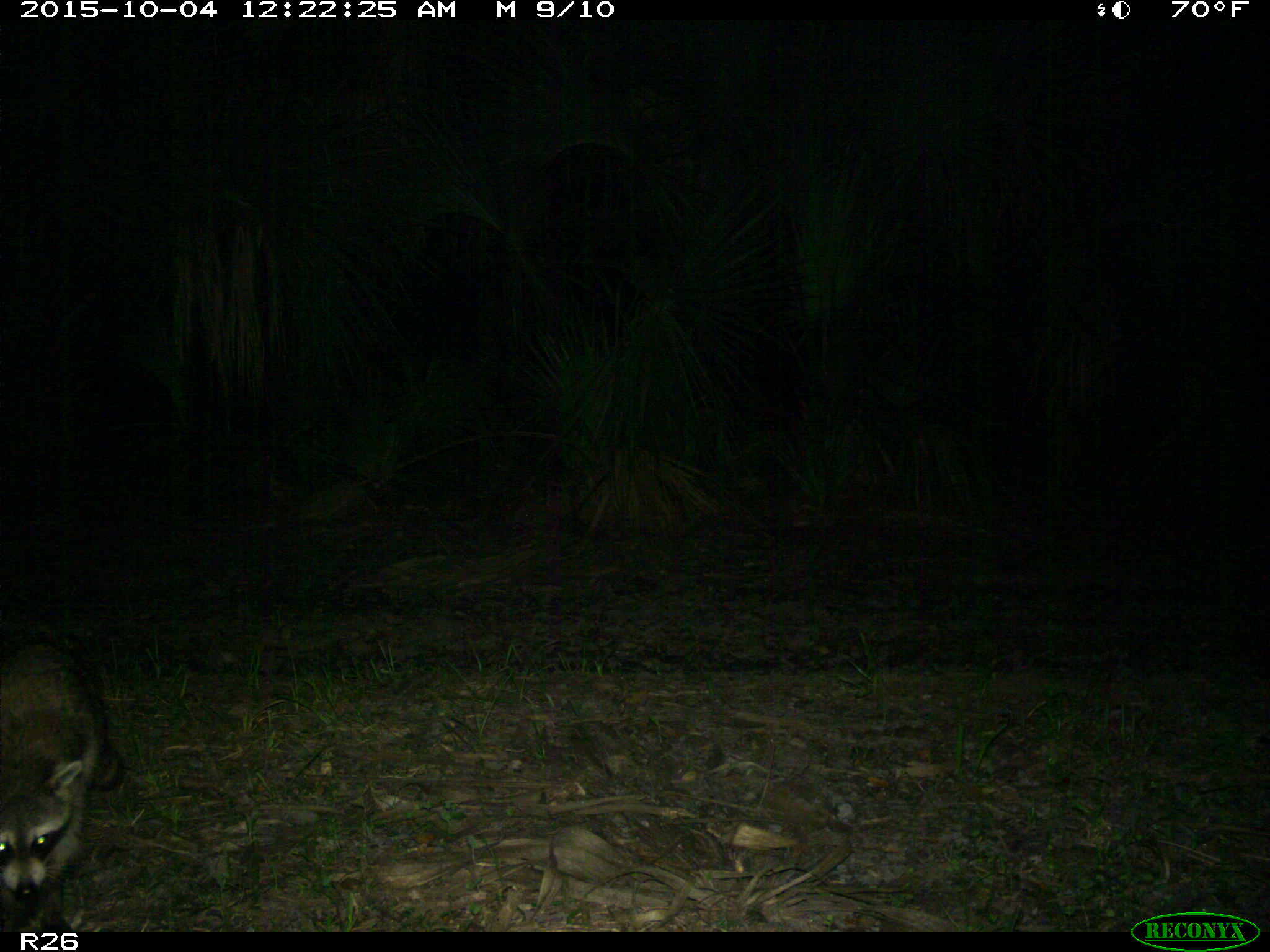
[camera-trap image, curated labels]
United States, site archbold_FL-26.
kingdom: Animalia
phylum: Chordata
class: Mammalia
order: Carnivora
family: Procyonidae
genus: Procyon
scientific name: Procyon lotor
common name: common raccoon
Procyon lotor (common raccoon).